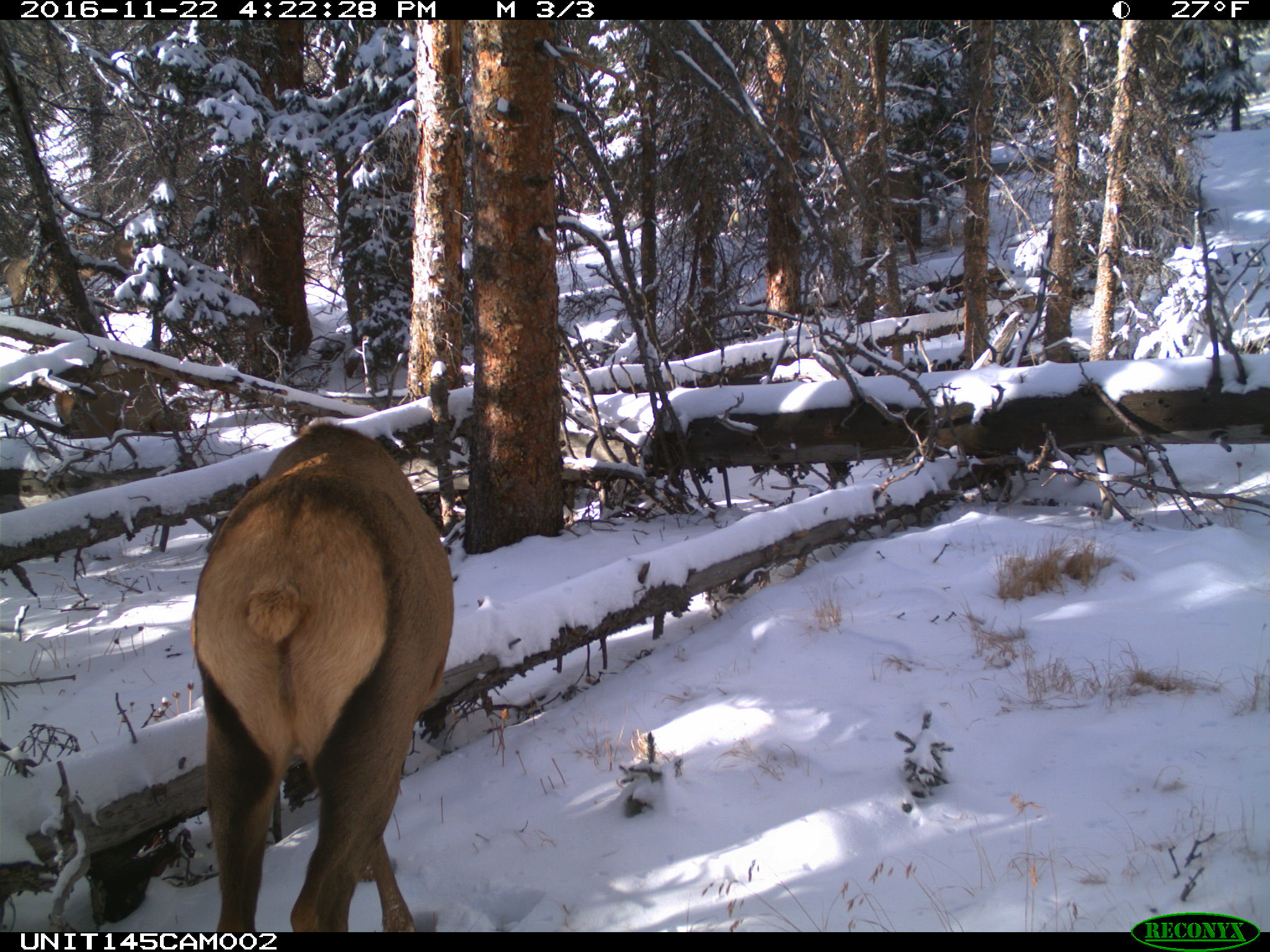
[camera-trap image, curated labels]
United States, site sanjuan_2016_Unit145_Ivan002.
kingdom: Animalia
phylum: Chordata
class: Mammalia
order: Artiodactyla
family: Cervidae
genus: Cervus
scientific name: Cervus elaphus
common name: red deer